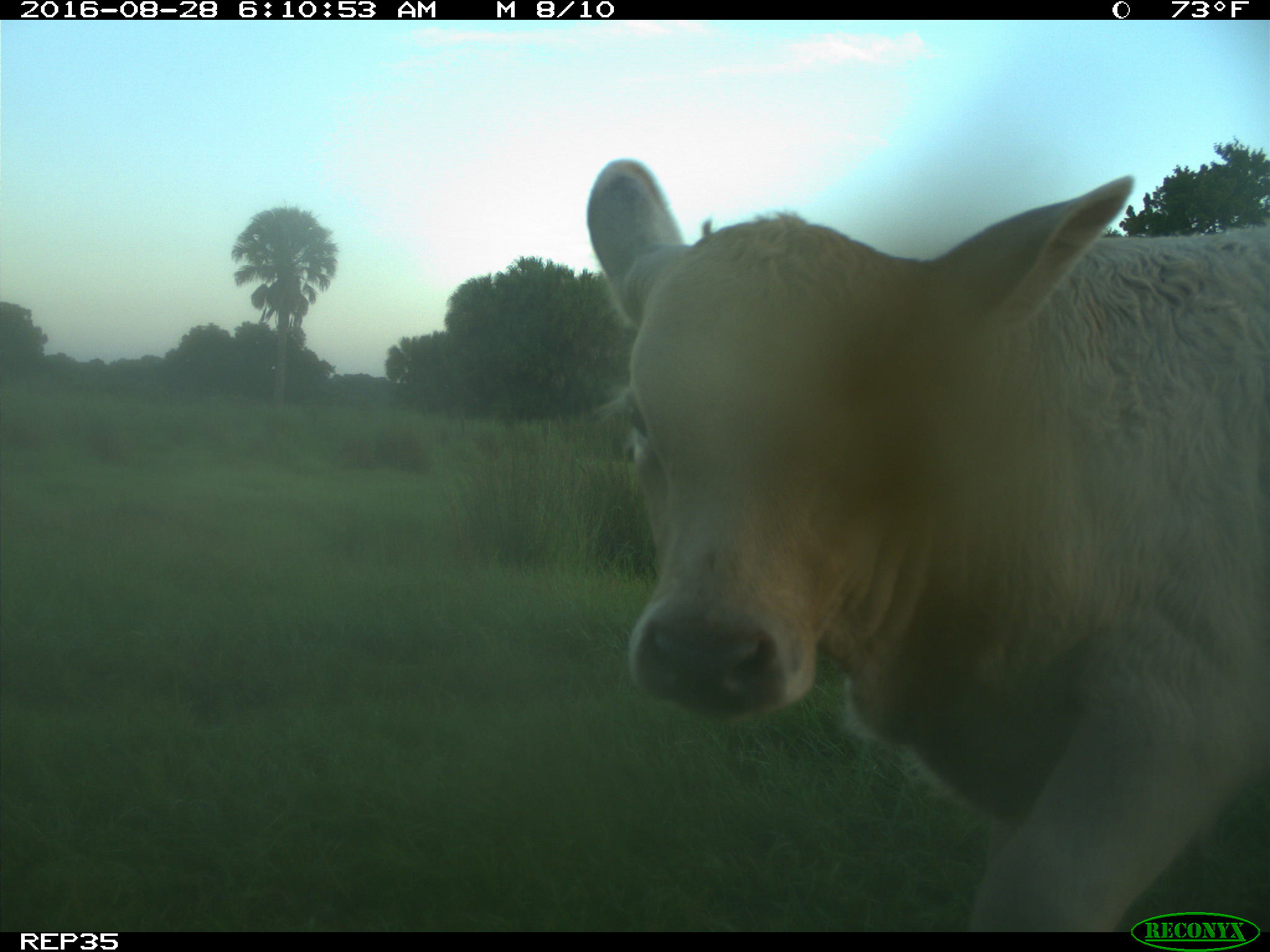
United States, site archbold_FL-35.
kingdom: Animalia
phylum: Chordata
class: Mammalia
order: Artiodactyla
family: Bovidae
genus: Bos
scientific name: Bos taurus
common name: domestic cow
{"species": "Bos taurus (domestic cow)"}